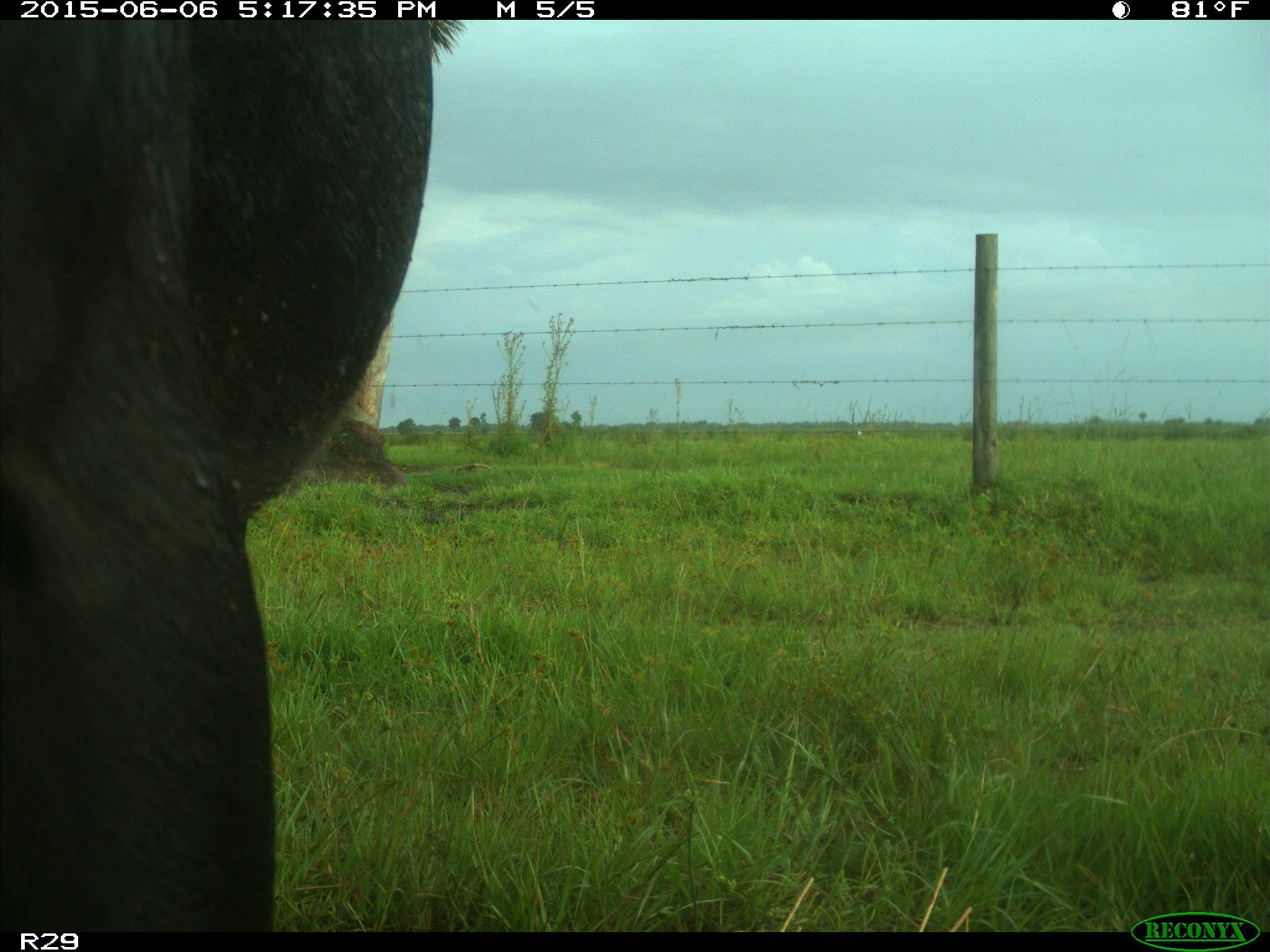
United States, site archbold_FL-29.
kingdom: Animalia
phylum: Chordata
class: Mammalia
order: Artiodactyla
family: Bovidae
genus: Bos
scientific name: Bos taurus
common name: domestic cow